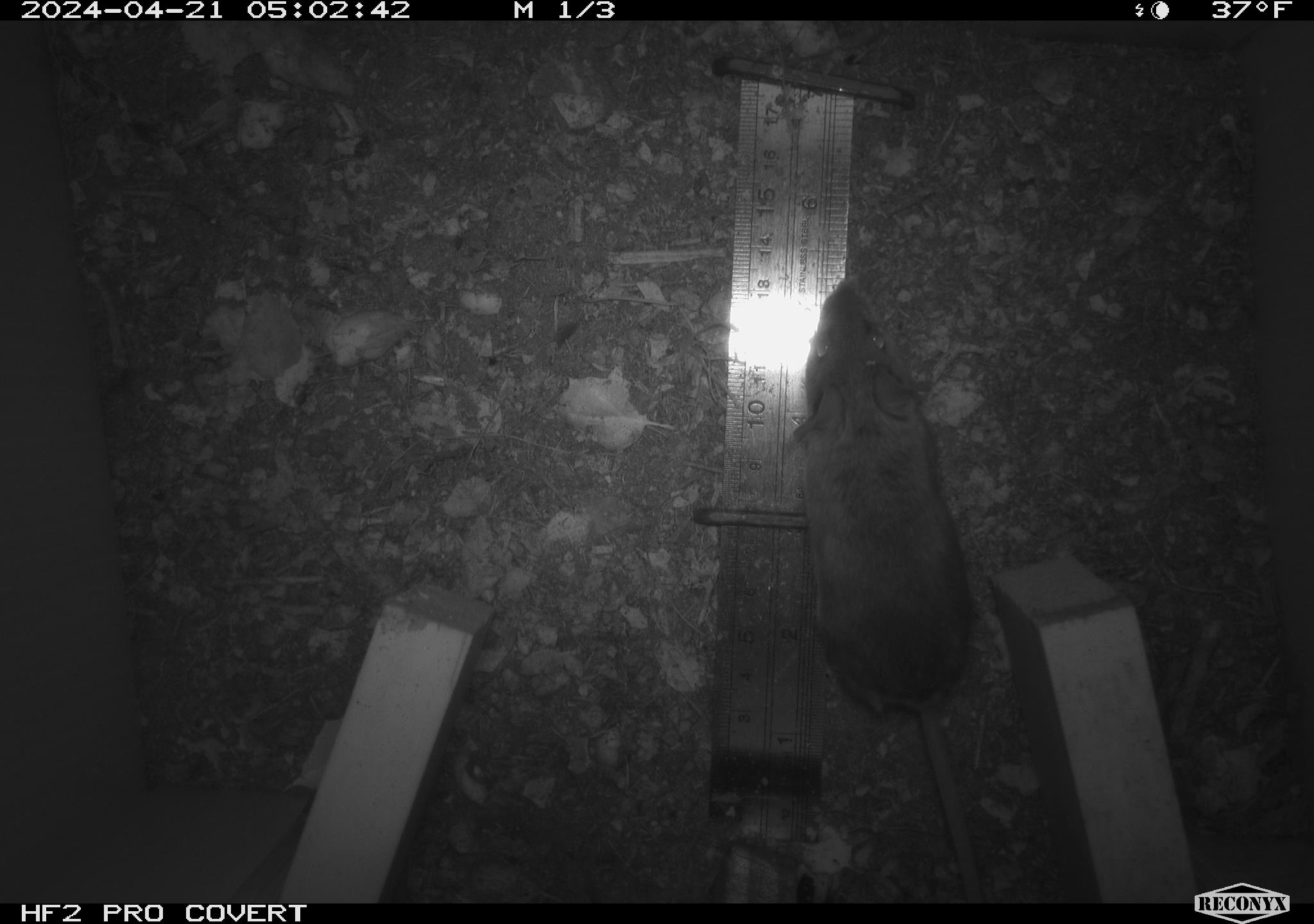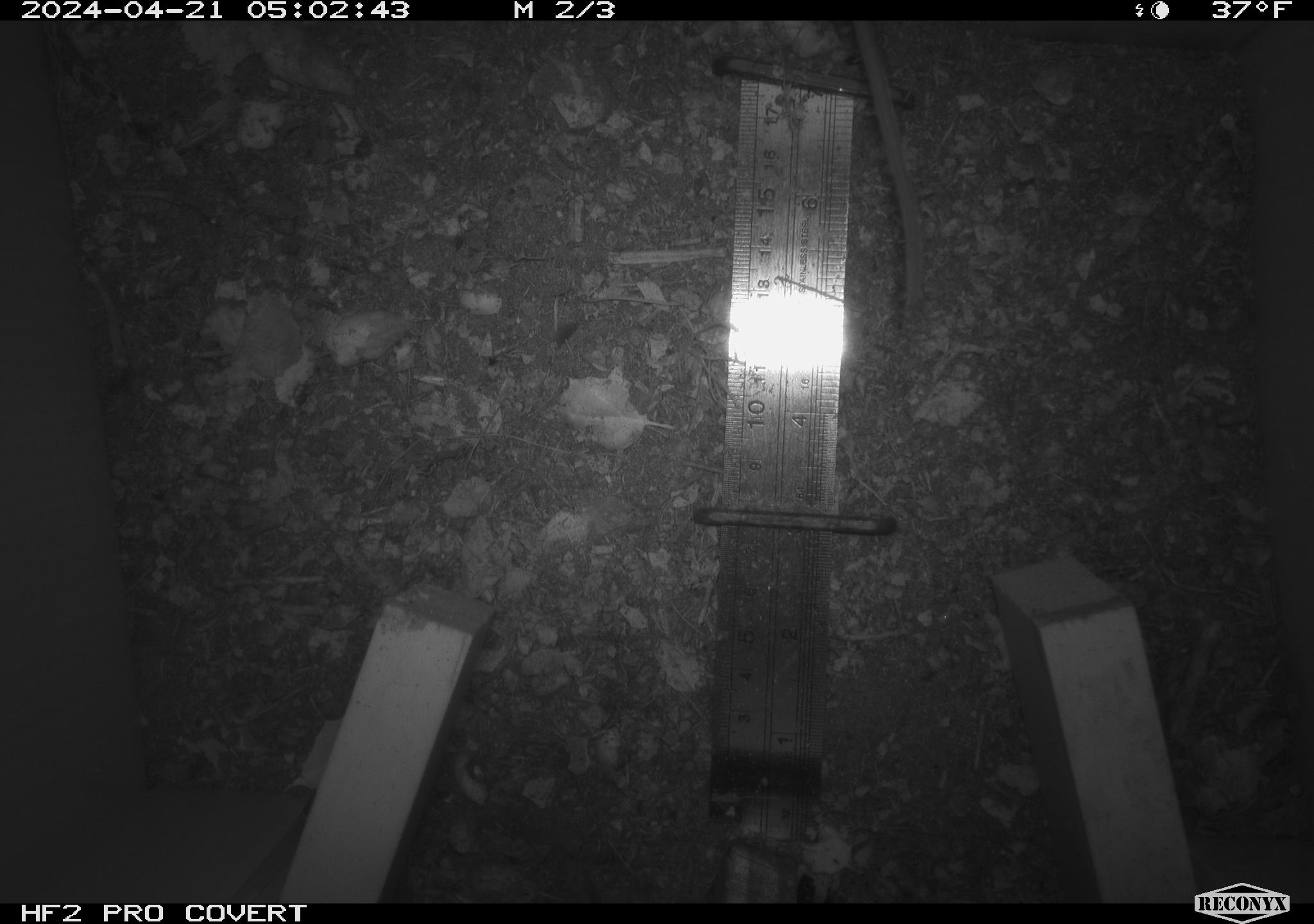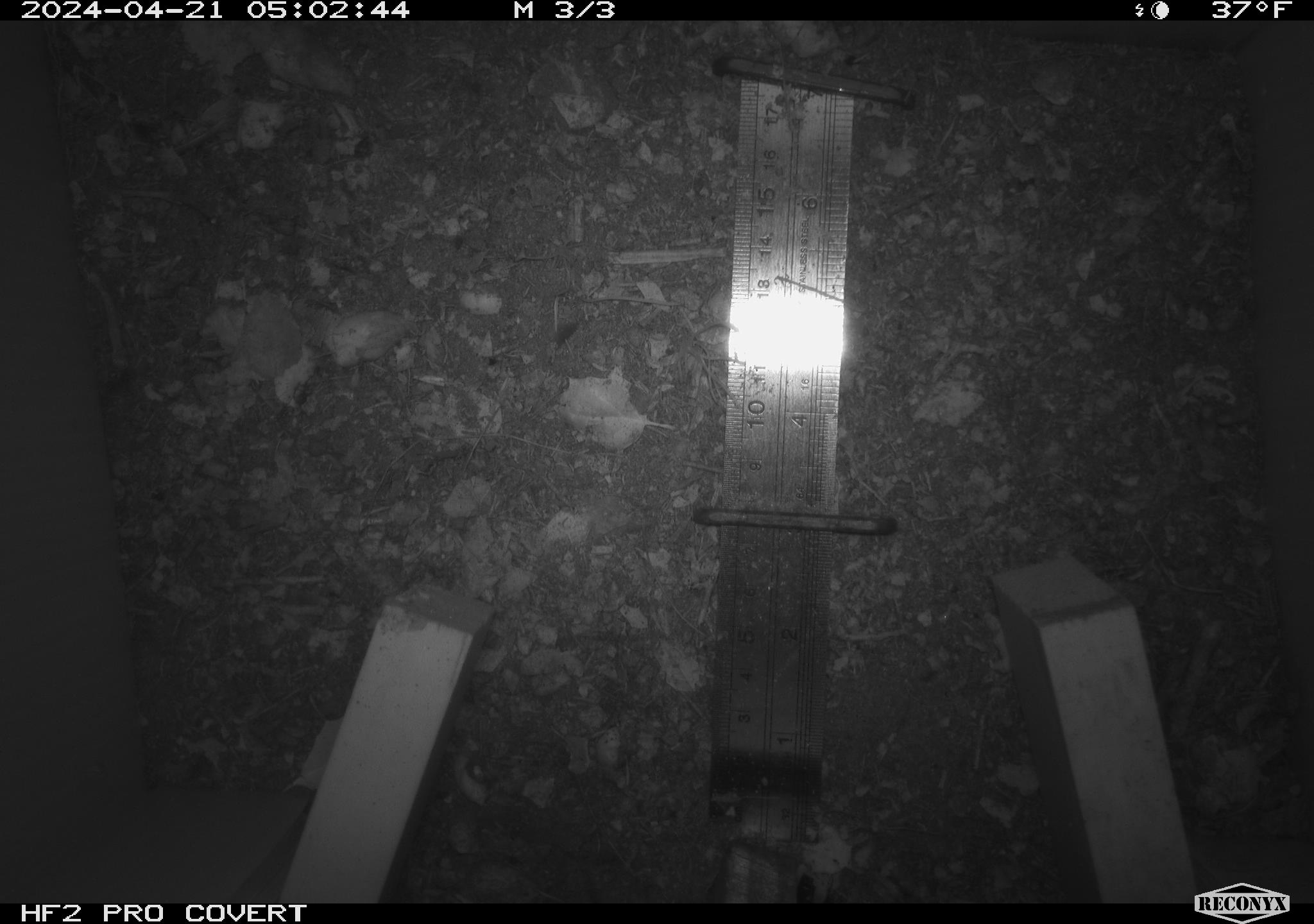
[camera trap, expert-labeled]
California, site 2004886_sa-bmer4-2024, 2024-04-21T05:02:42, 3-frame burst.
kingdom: Animalia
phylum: Chordata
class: Mammalia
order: Rodentia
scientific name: Rodentia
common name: mouse species